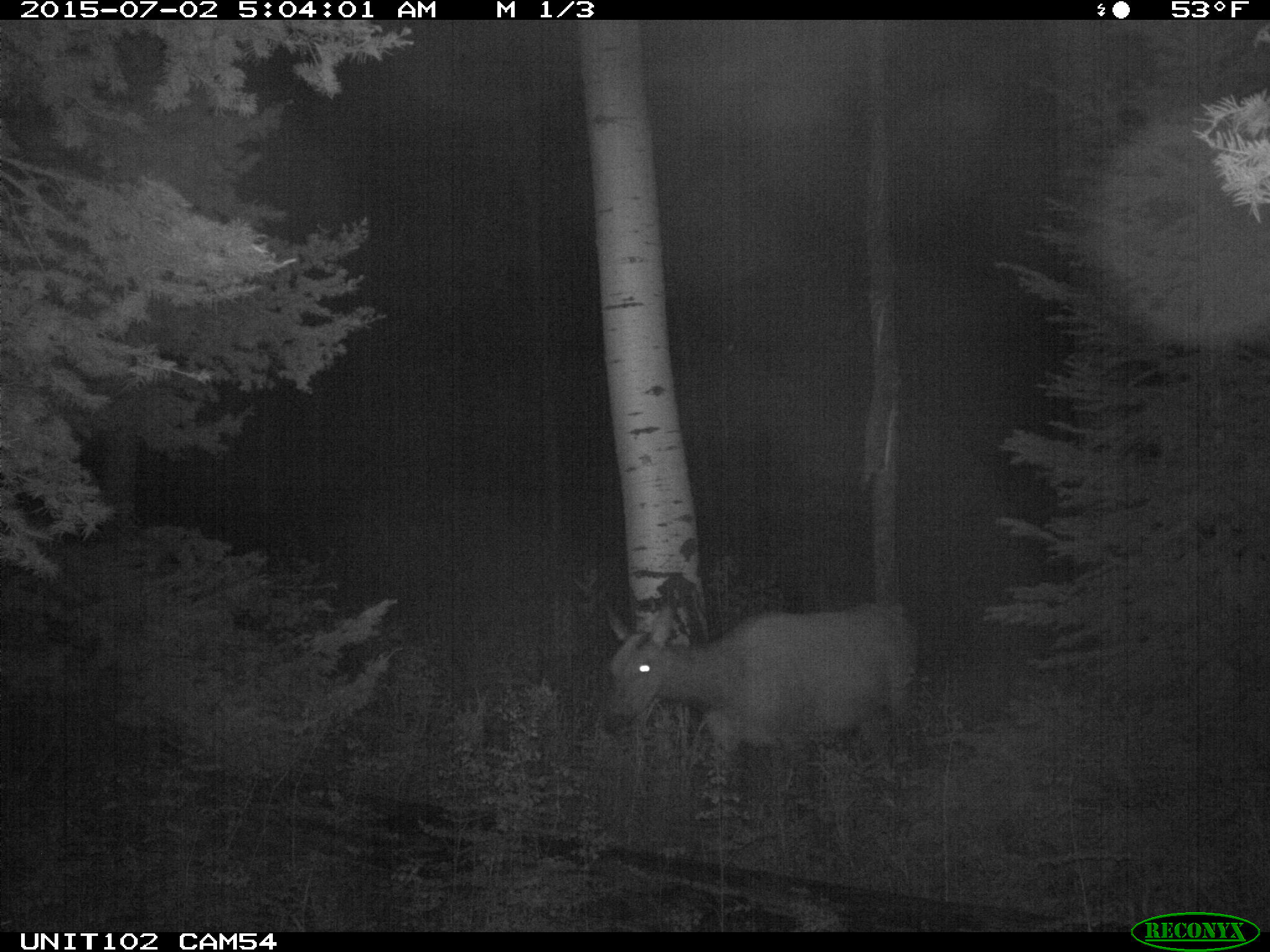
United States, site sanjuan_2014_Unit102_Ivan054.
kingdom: Animalia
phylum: Chordata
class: Mammalia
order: Artiodactyla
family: Cervidae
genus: Cervus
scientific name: Cervus elaphus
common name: red deer